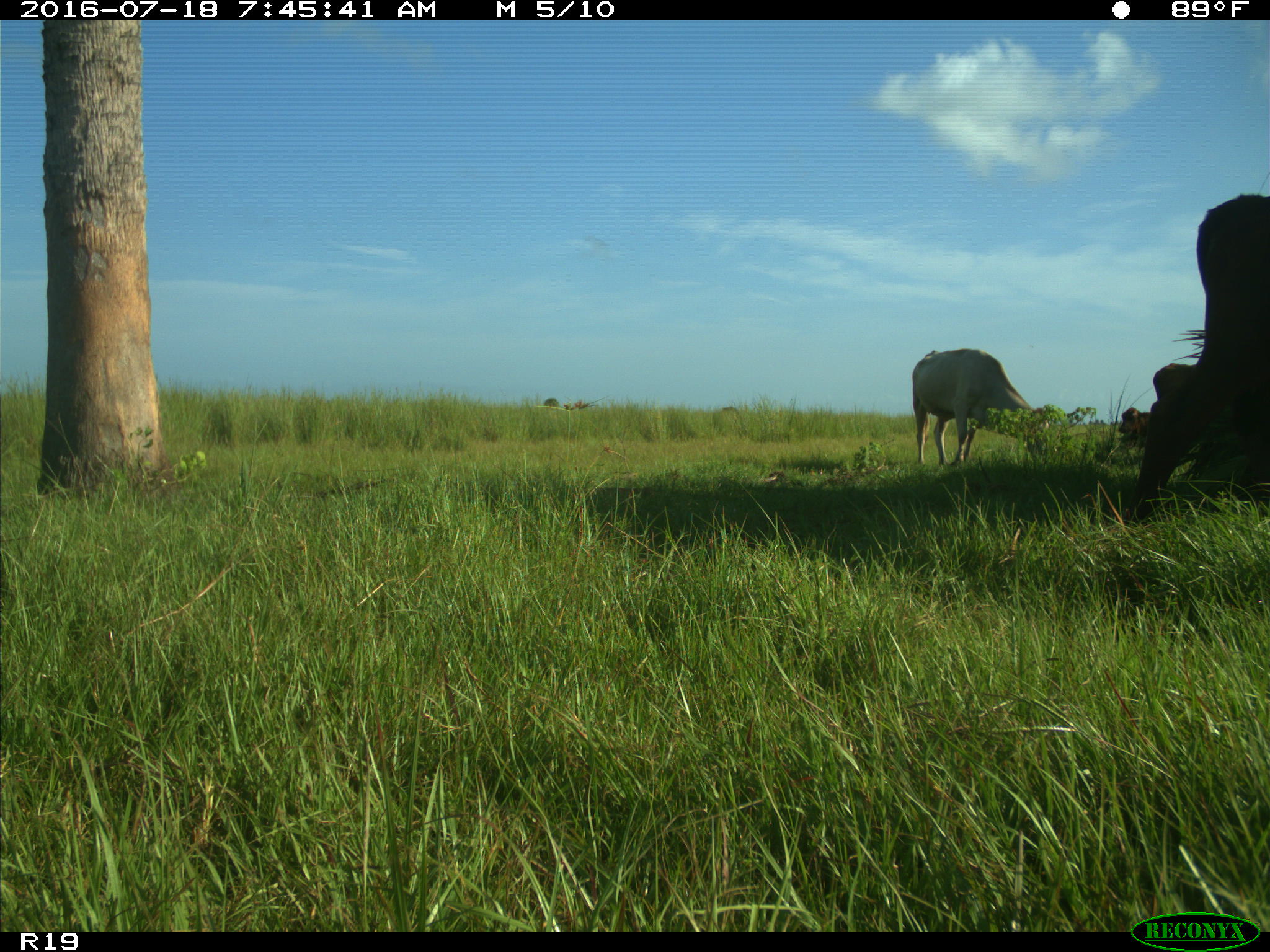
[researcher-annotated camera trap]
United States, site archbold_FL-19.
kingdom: Animalia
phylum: Chordata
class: Mammalia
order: Artiodactyla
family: Bovidae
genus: Bos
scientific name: Bos taurus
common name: domestic cow